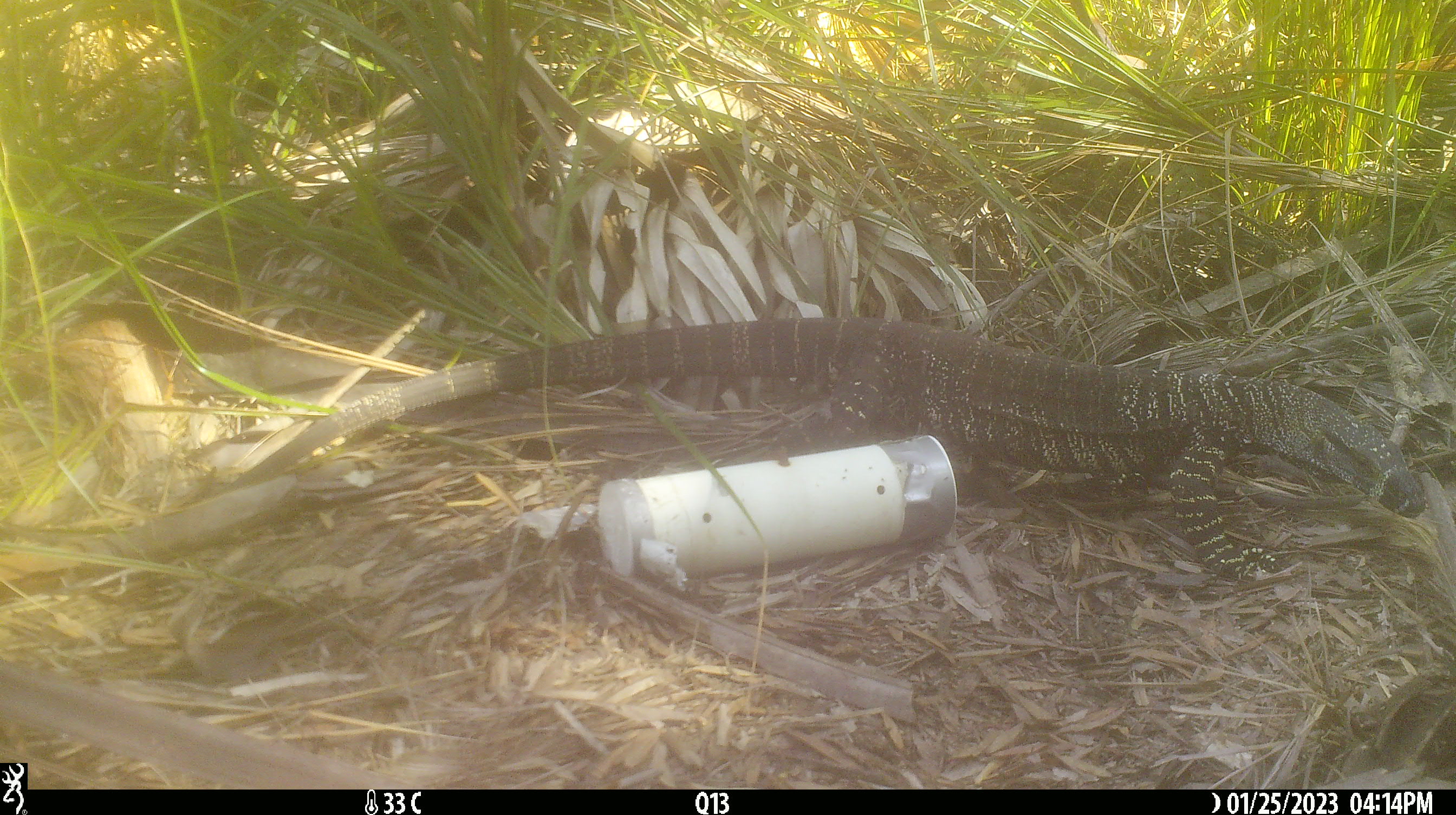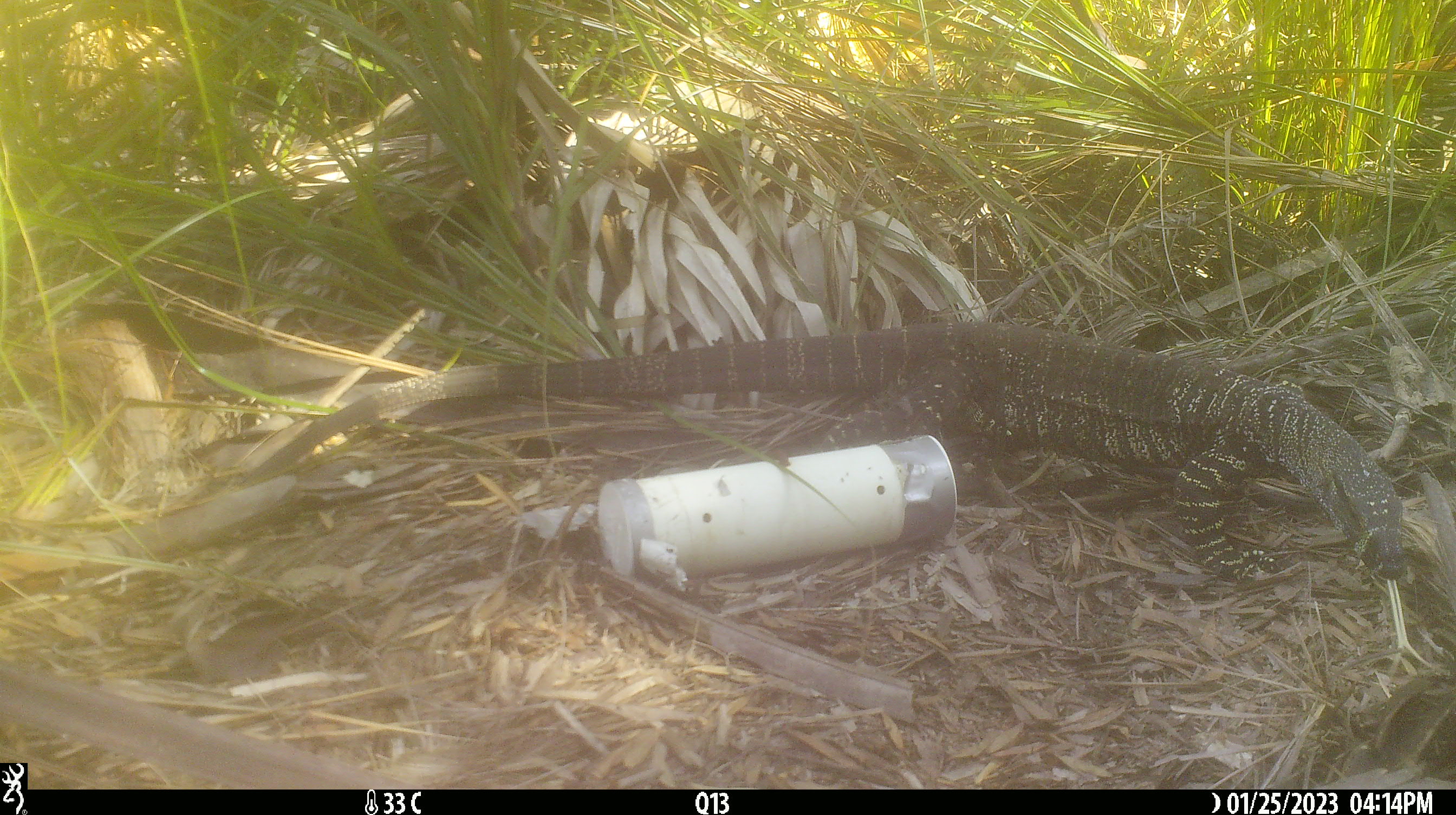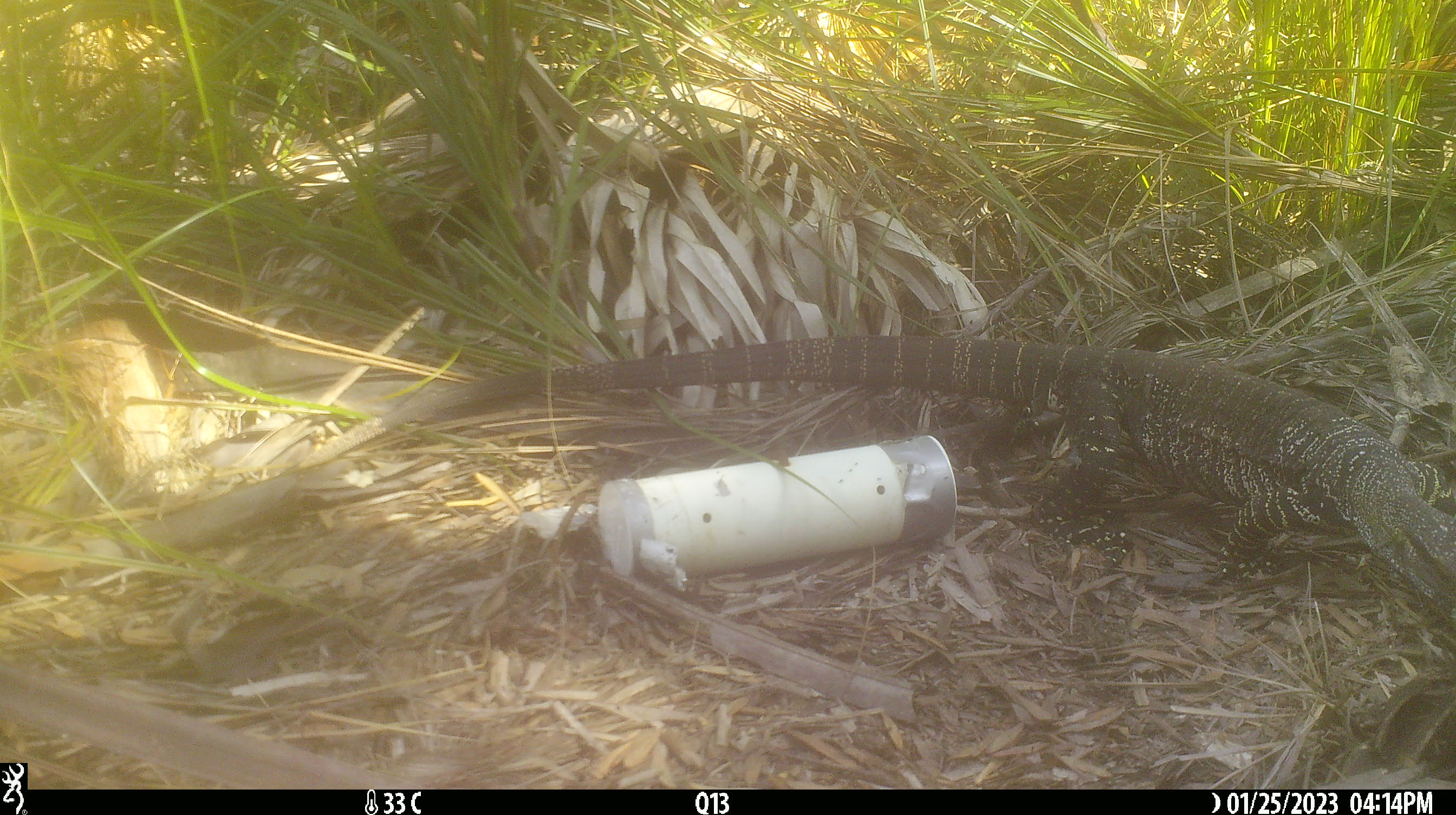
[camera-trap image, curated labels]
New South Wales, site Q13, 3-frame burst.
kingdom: Animalia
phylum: Chordata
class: Reptilia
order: Squamata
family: Varanidae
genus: Varanus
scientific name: Varanus varius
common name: lace monitor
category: goanna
Goanna (lace monitor) (Varanus varius).